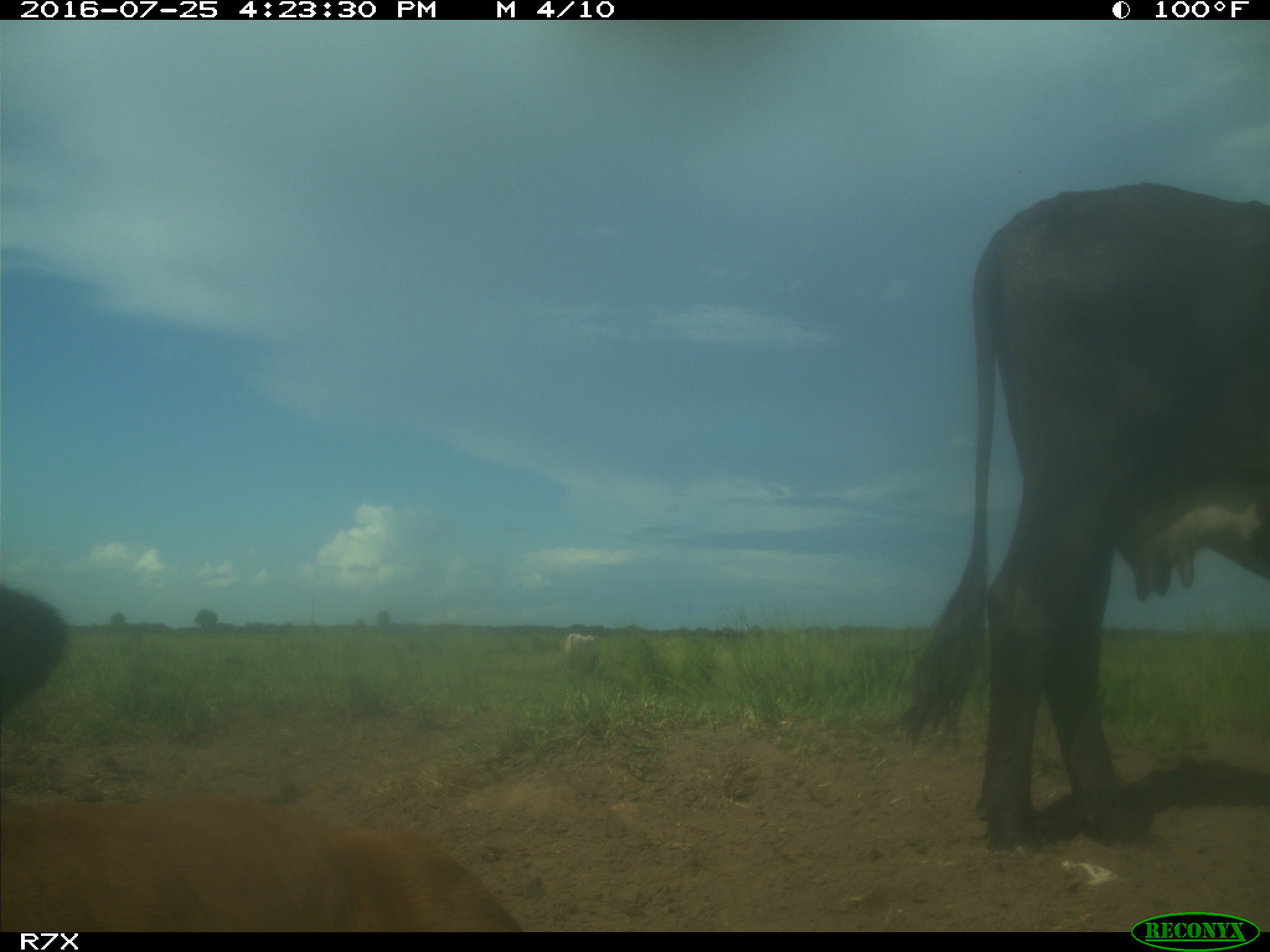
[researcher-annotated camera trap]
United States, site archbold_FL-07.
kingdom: Animalia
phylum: Chordata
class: Mammalia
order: Artiodactyla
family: Bovidae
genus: Bos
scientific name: Bos taurus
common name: domestic cow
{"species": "Bos taurus (domestic cow)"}